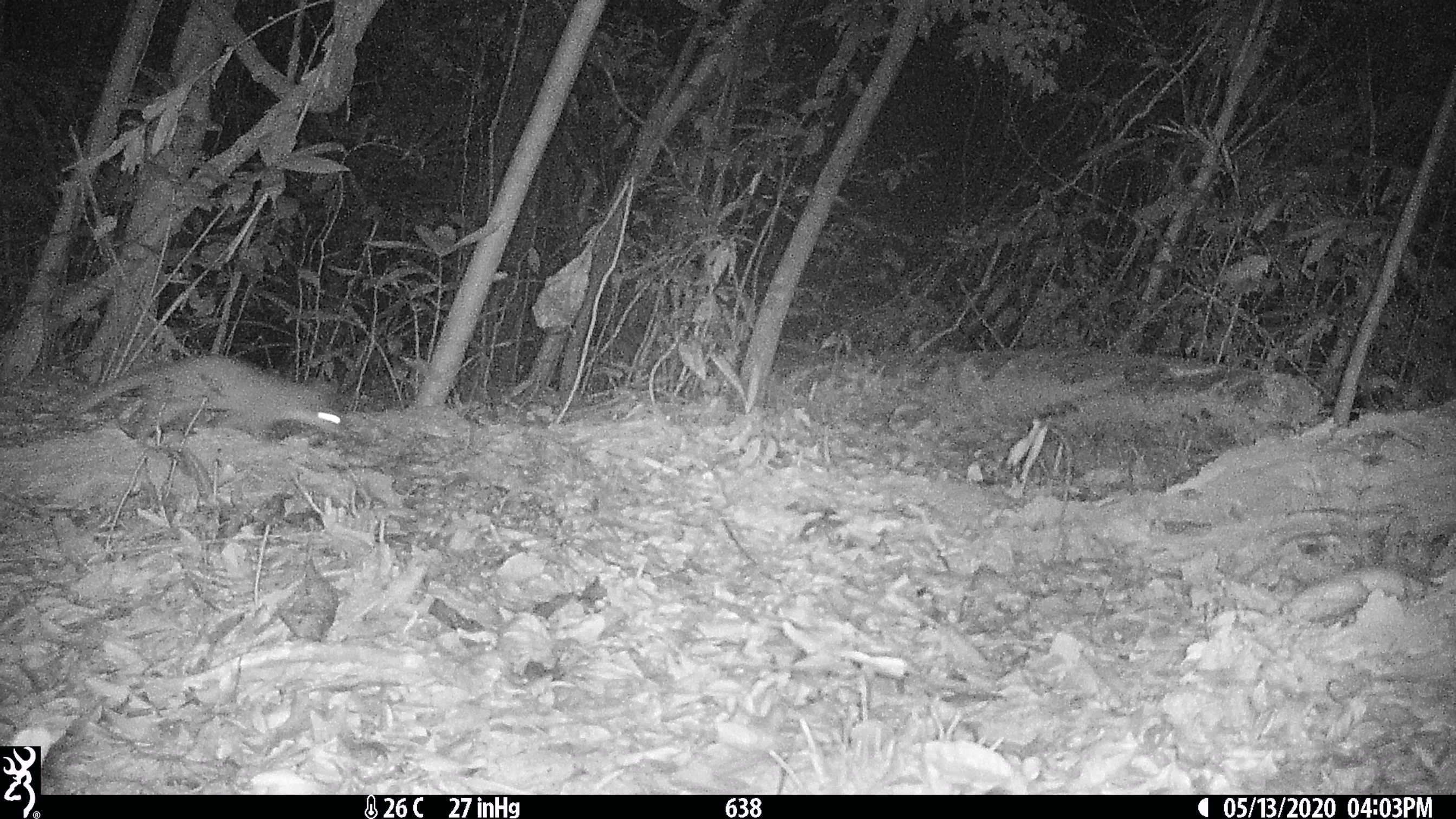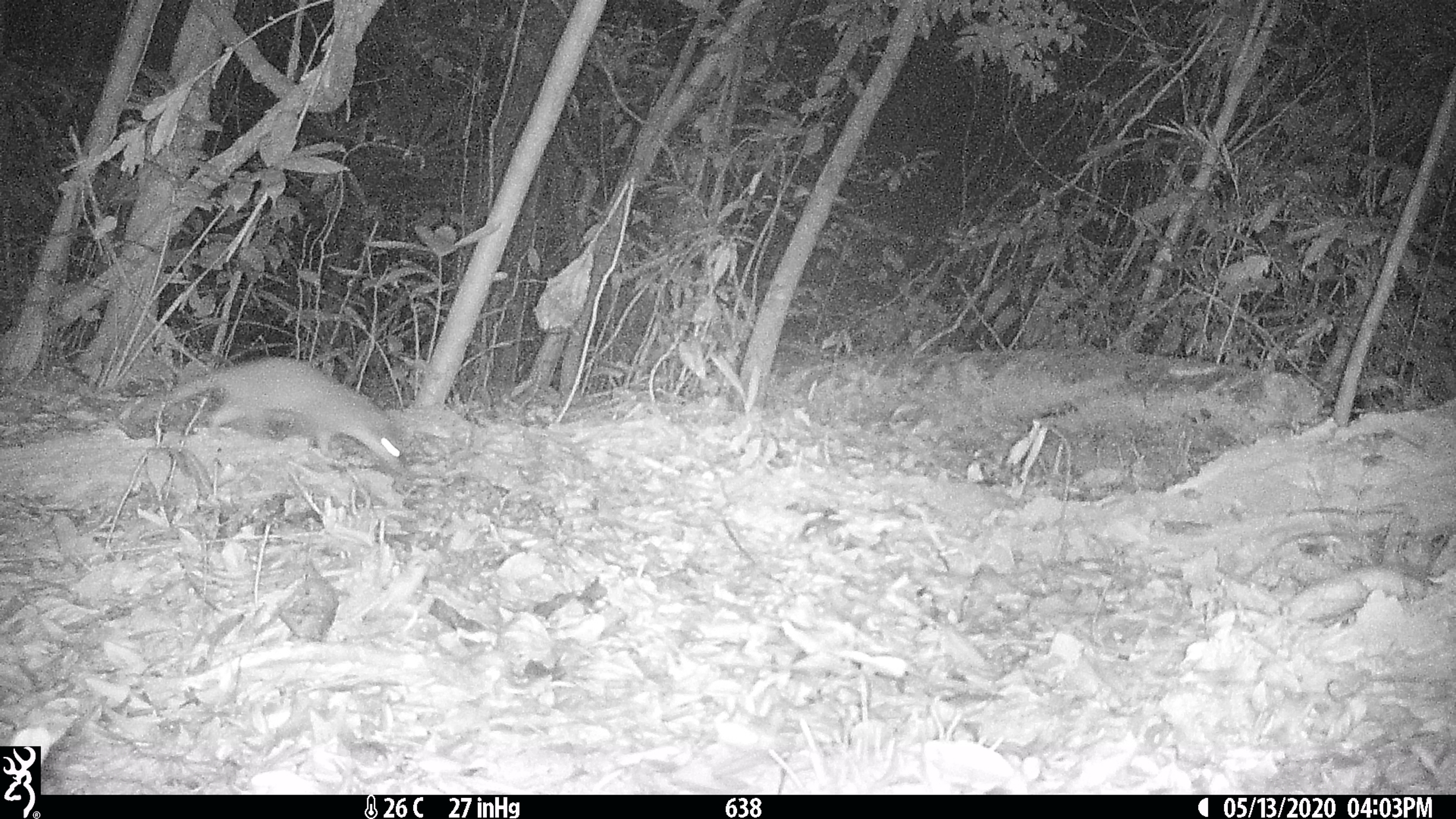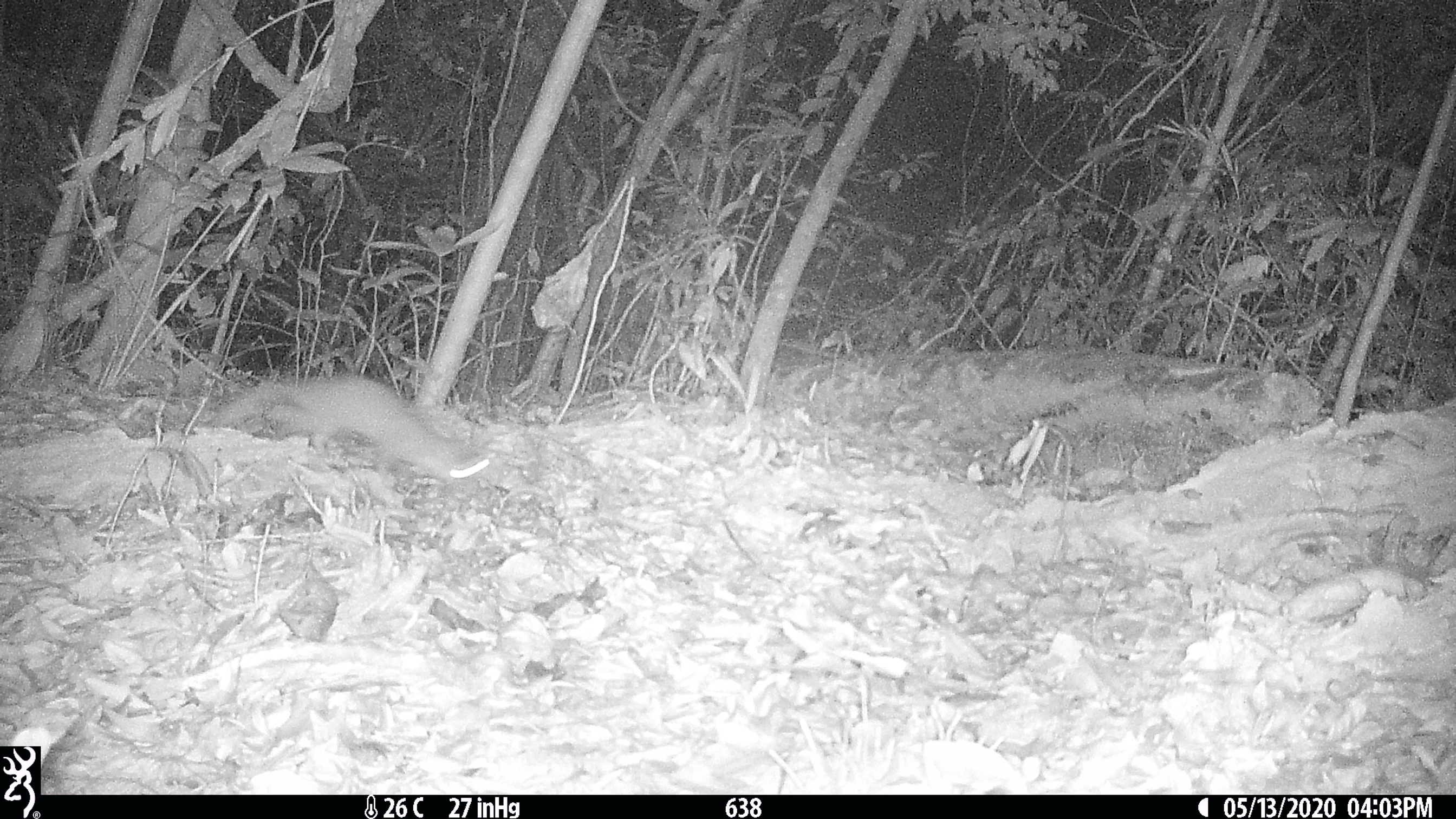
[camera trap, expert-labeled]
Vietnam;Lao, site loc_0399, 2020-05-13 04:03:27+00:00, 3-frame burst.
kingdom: Animalia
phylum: Chordata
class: Mammalia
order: Carnivora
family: Mustelidae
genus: Melogale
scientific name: Melogale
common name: ferret badger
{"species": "ferret badger (Melogale)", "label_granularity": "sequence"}